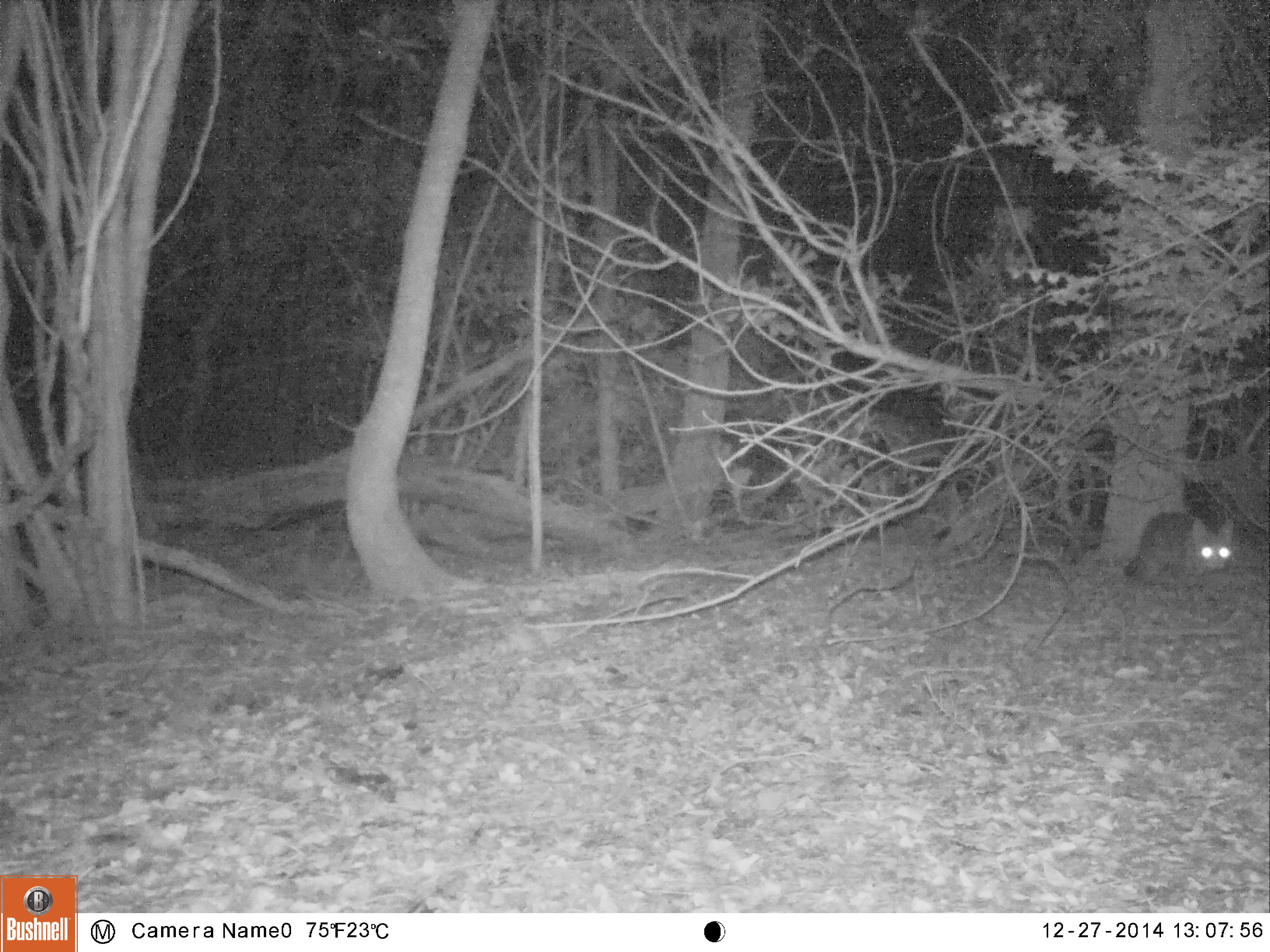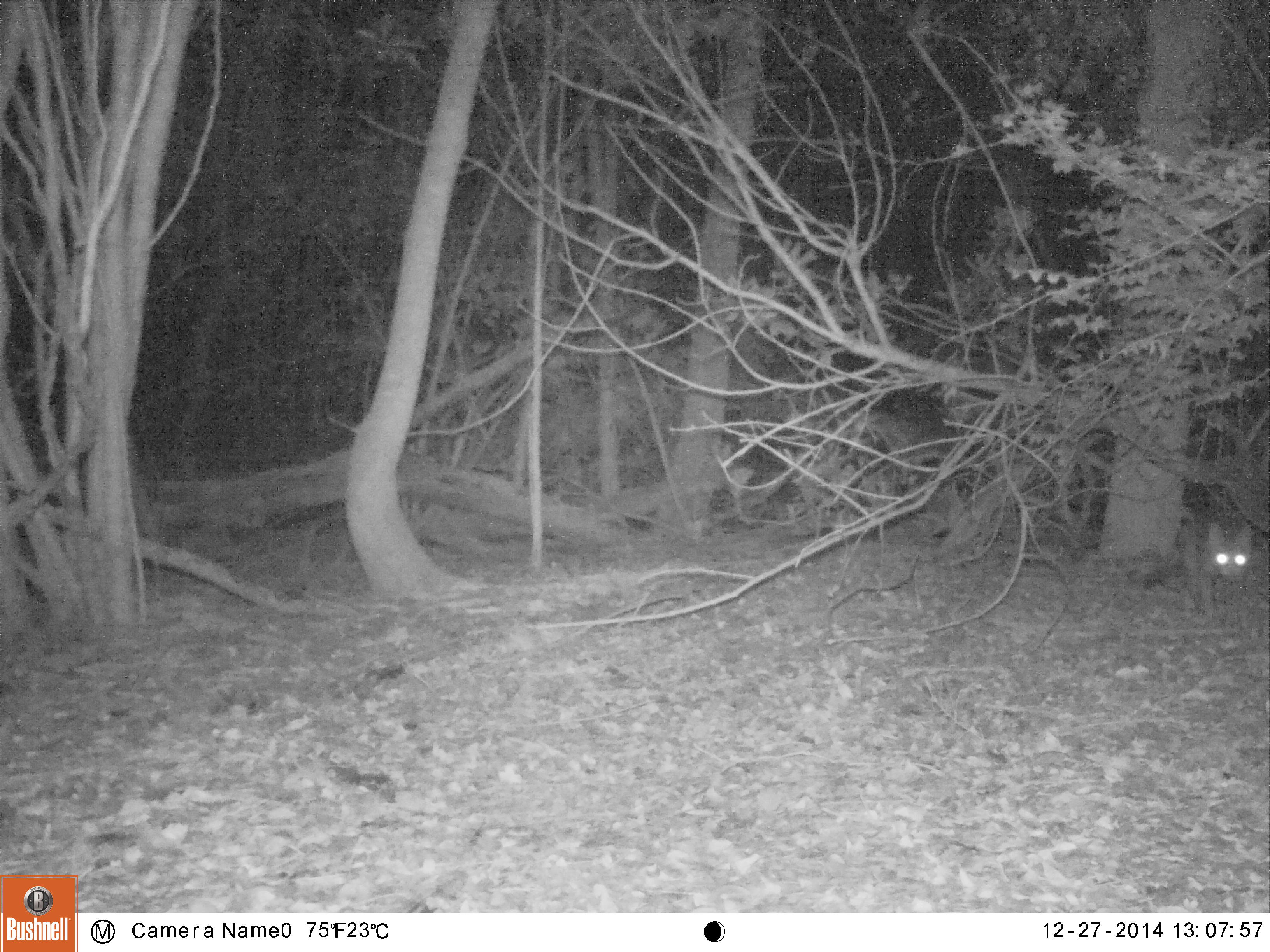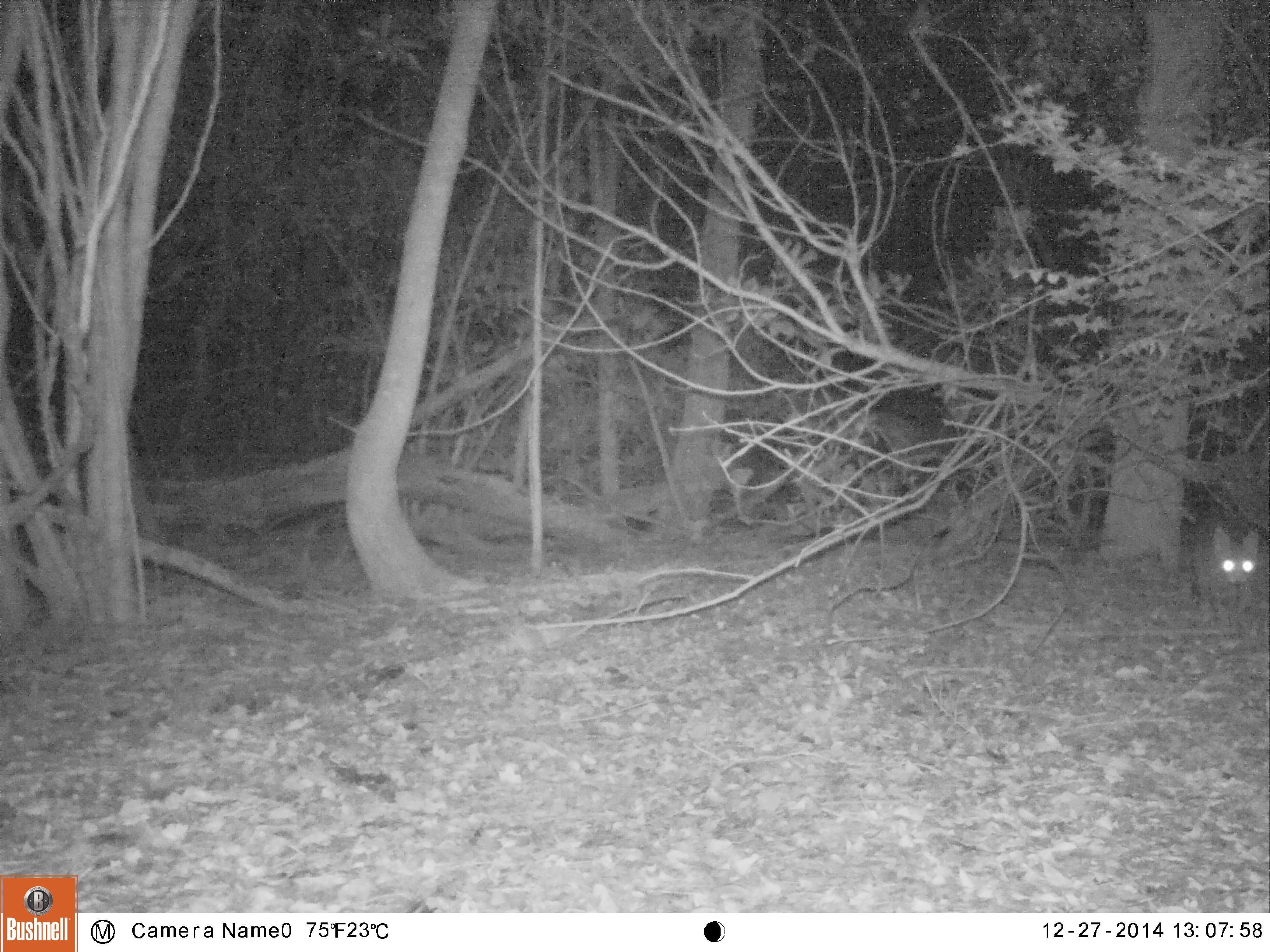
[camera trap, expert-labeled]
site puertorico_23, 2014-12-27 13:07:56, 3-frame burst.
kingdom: Animalia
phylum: Chordata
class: Mammalia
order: Carnivora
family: Felidae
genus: Felis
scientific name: Felis catus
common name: cat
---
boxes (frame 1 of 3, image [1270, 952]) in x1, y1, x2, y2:
cat: 1124, 507, 1235, 588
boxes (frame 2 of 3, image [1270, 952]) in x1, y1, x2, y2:
cat: 1194, 519, 1256, 619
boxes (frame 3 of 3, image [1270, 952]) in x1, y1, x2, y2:
cat: 1188, 520, 1264, 604